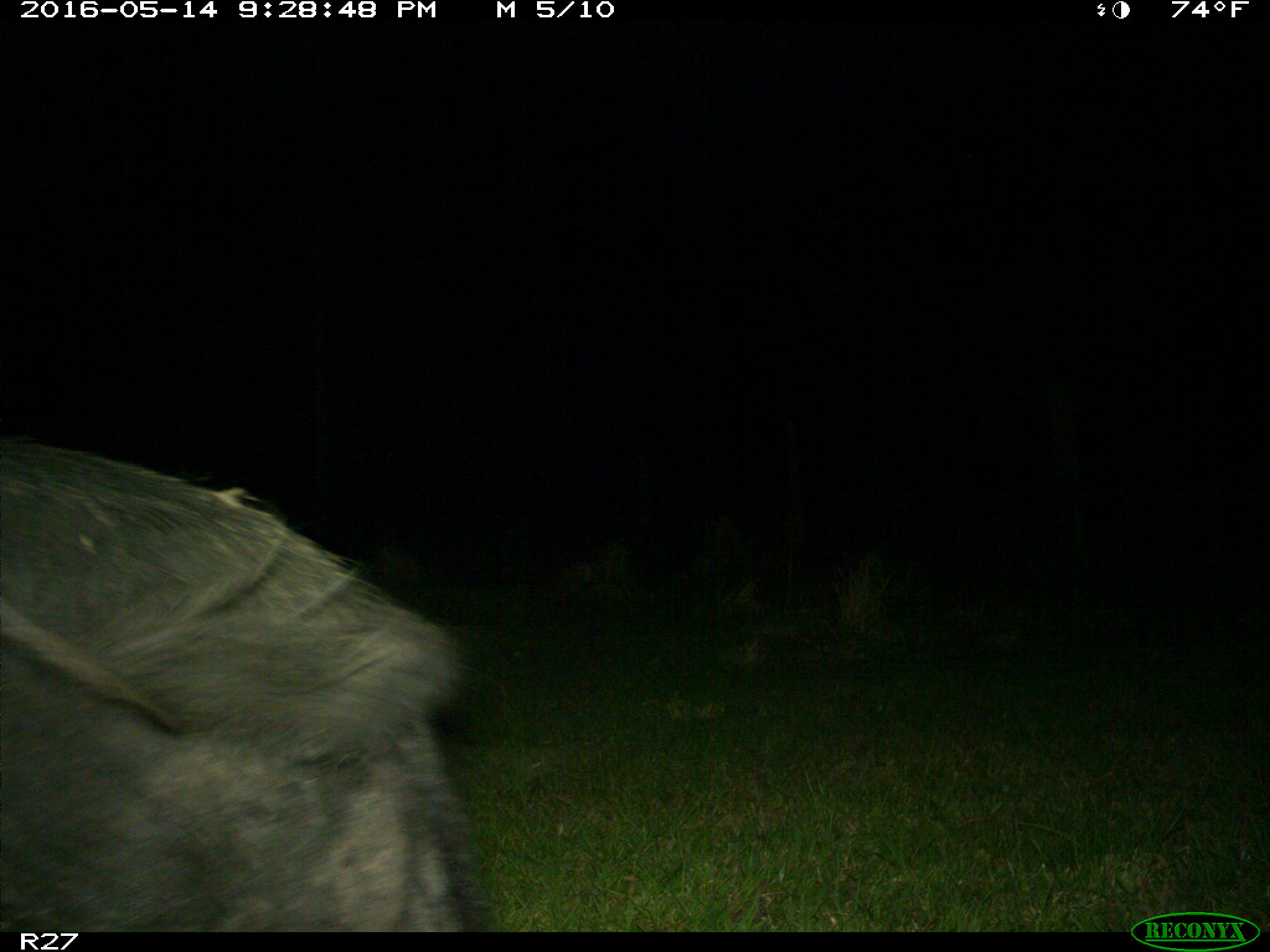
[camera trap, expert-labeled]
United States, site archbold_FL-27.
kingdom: Animalia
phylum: Chordata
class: Mammalia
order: Artiodactyla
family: Suidae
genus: Sus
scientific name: Sus scrofa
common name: wild boar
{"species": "Sus scrofa (wild boar)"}